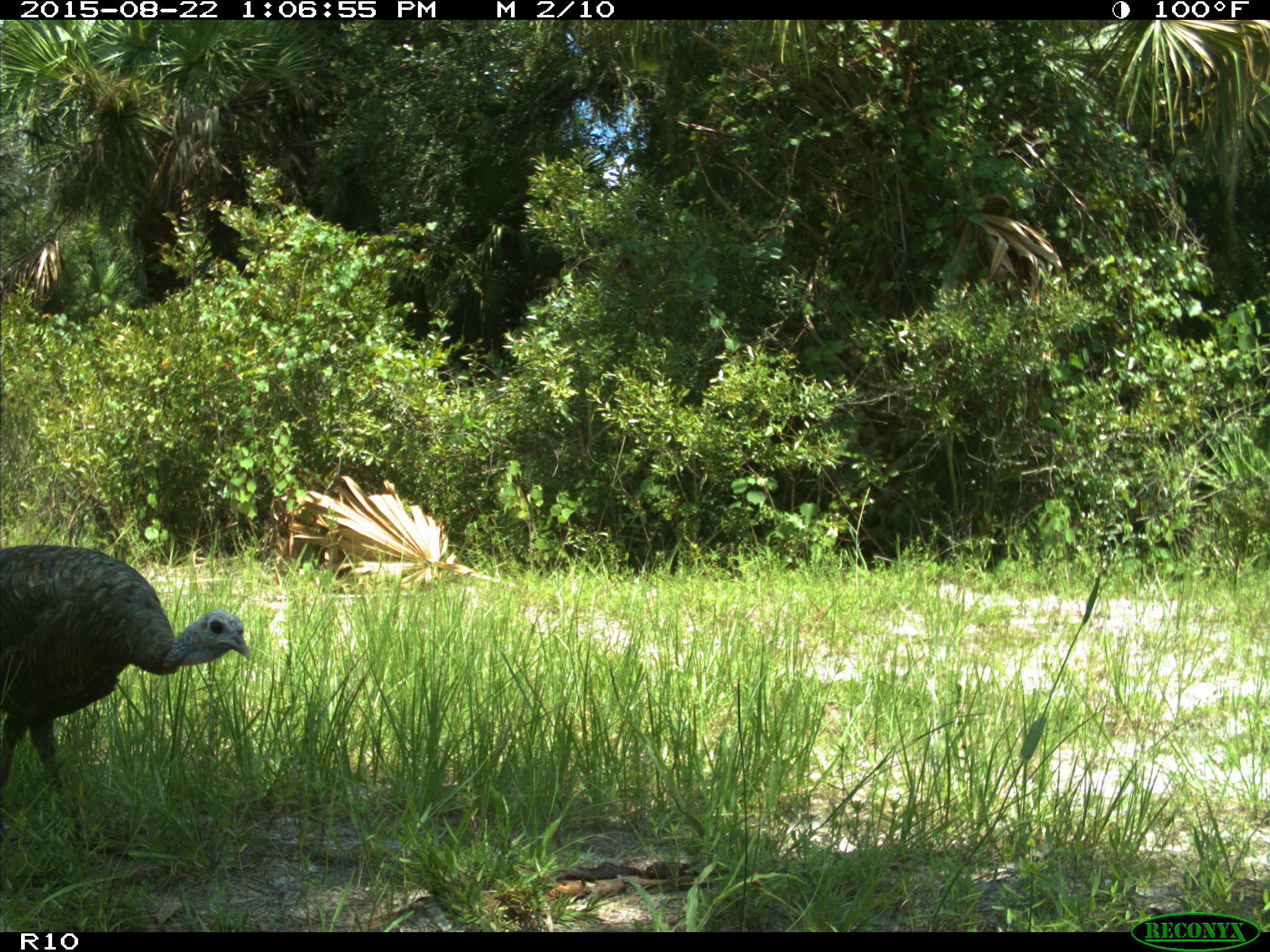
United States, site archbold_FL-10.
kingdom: Animalia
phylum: Chordata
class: Aves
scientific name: Aves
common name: birds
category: unidentified bird